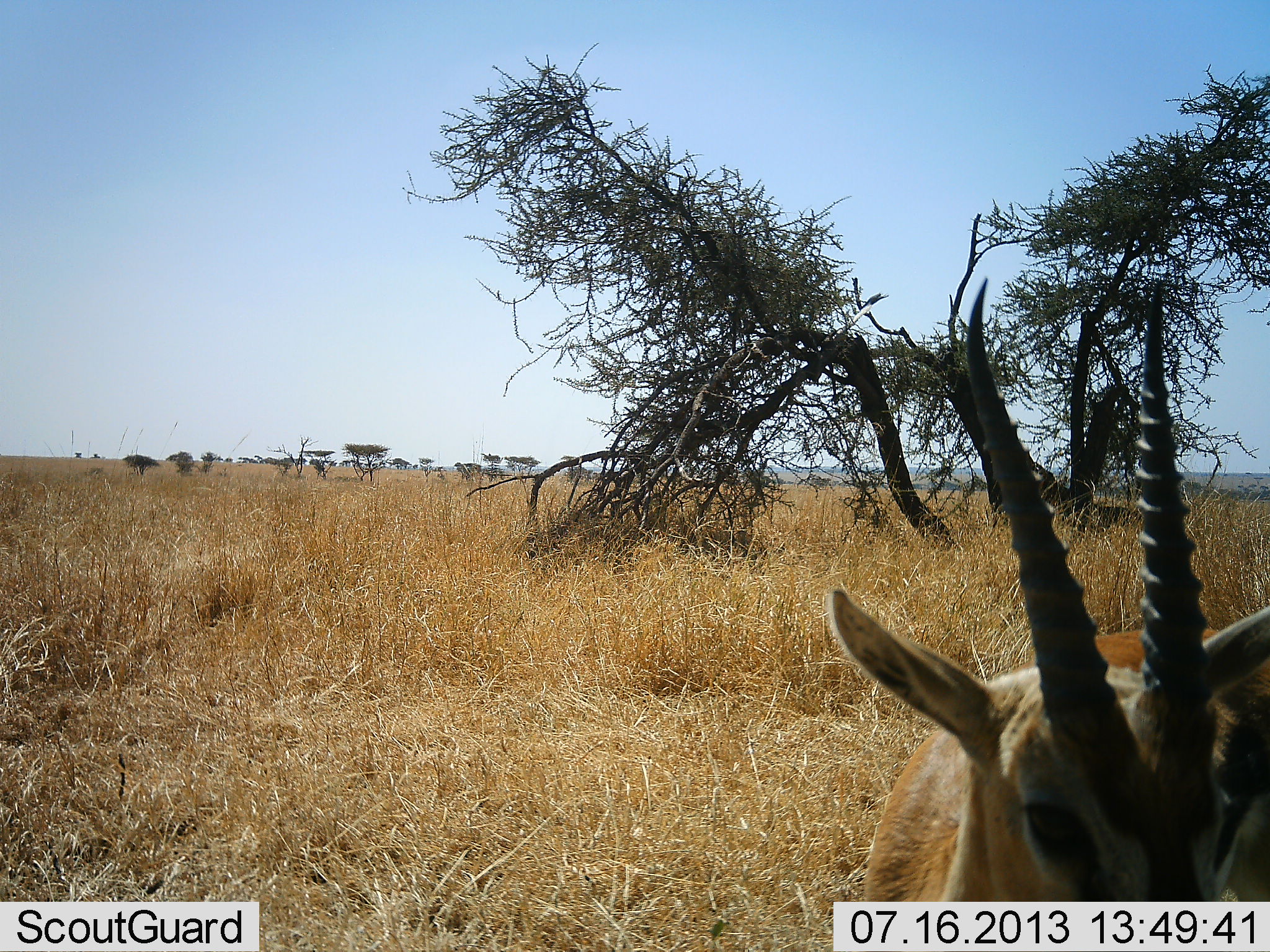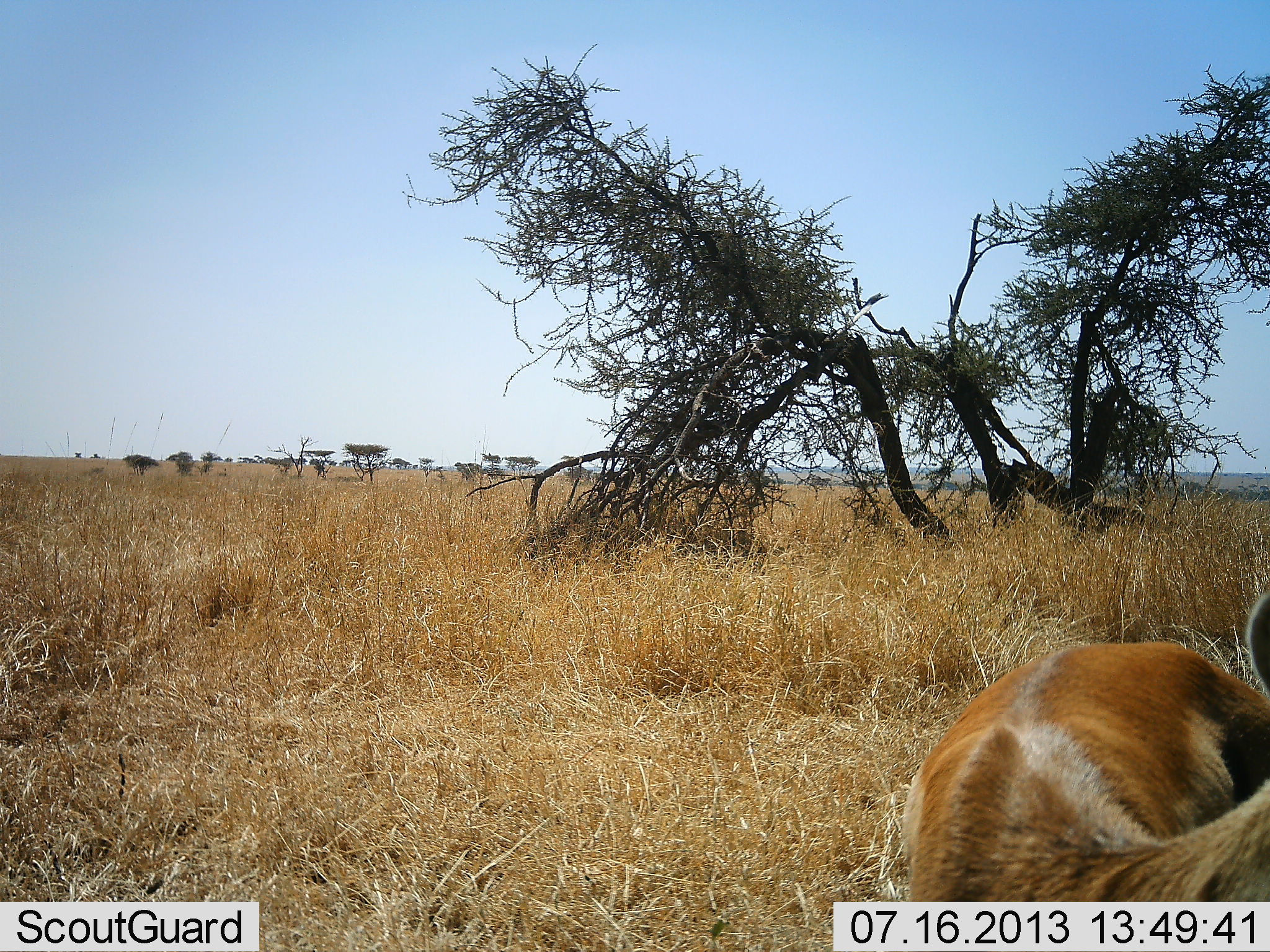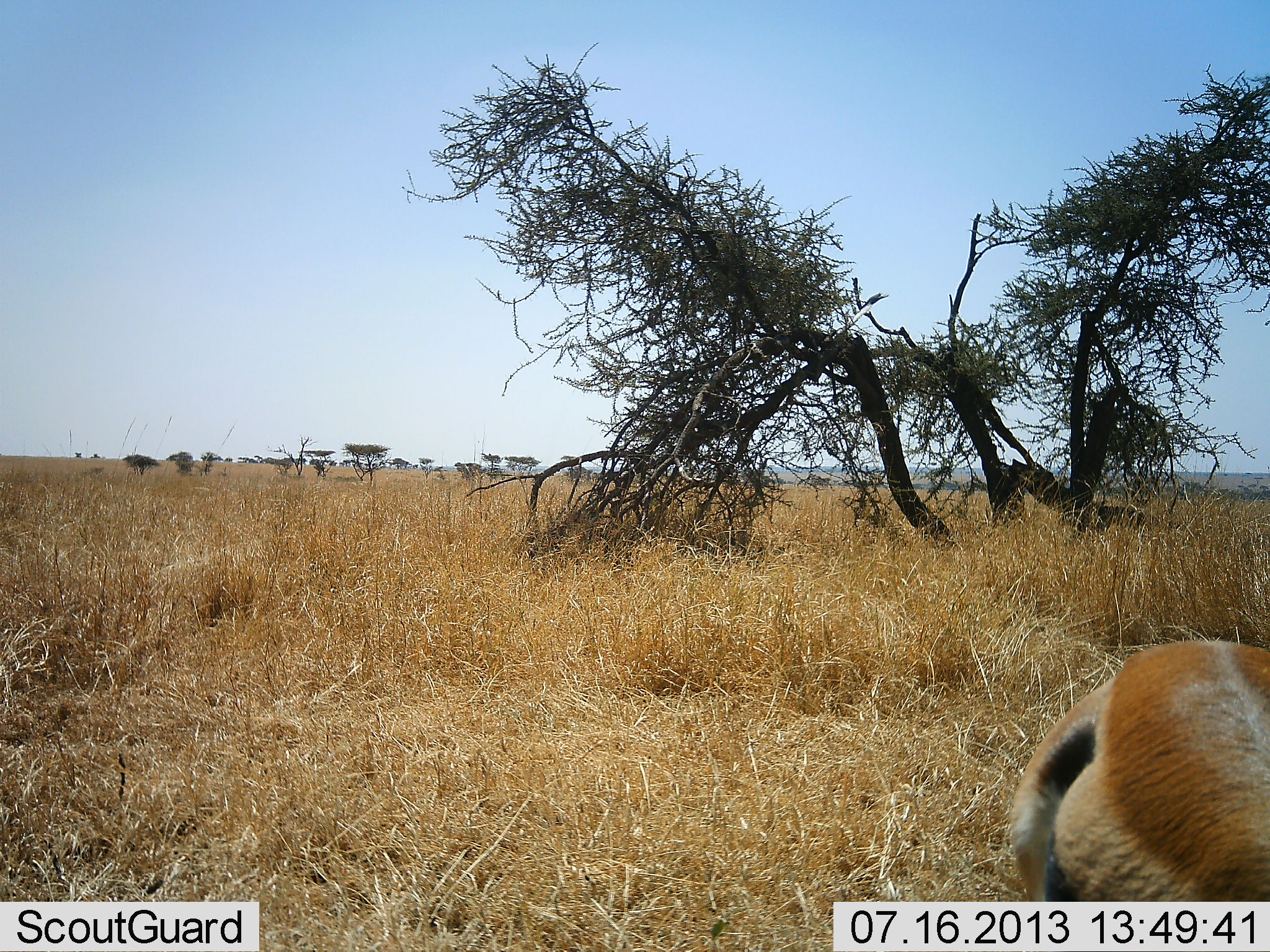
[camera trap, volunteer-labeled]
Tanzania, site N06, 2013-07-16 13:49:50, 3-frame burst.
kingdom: Animalia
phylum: Chordata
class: Mammalia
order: Artiodactyla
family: Bovidae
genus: Eudorcas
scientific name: Eudorcas thomsonii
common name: thomson's gazelle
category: gazellethomsons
Gazellethomsons (thomson's gazelle) (Eudorcas thomsonii), count 1. Behavior (volunteer vote fractions): standing 86%, resting 7%, moving 0%, interacting 7%. Young present (vote fraction): 0%. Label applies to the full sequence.